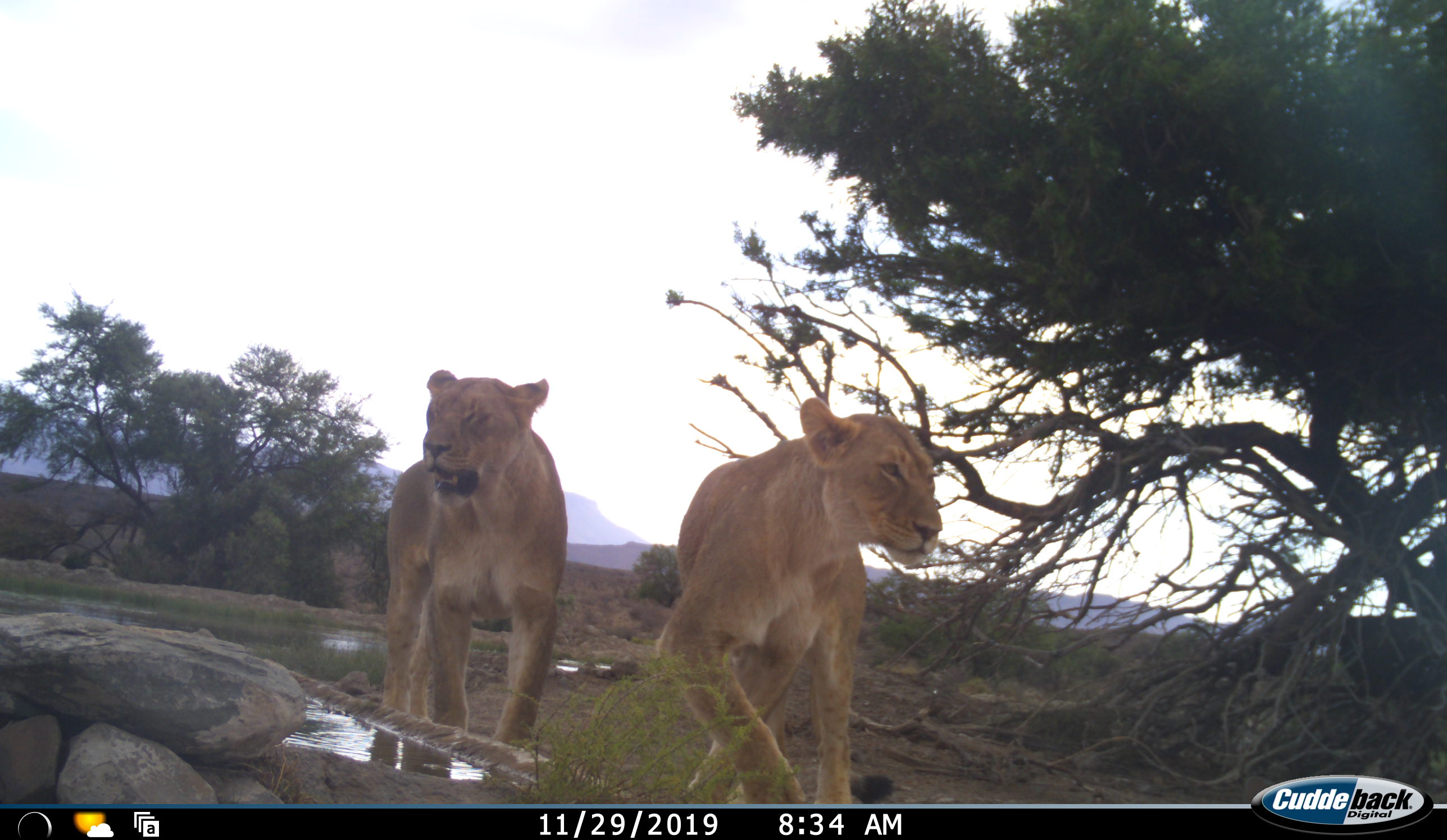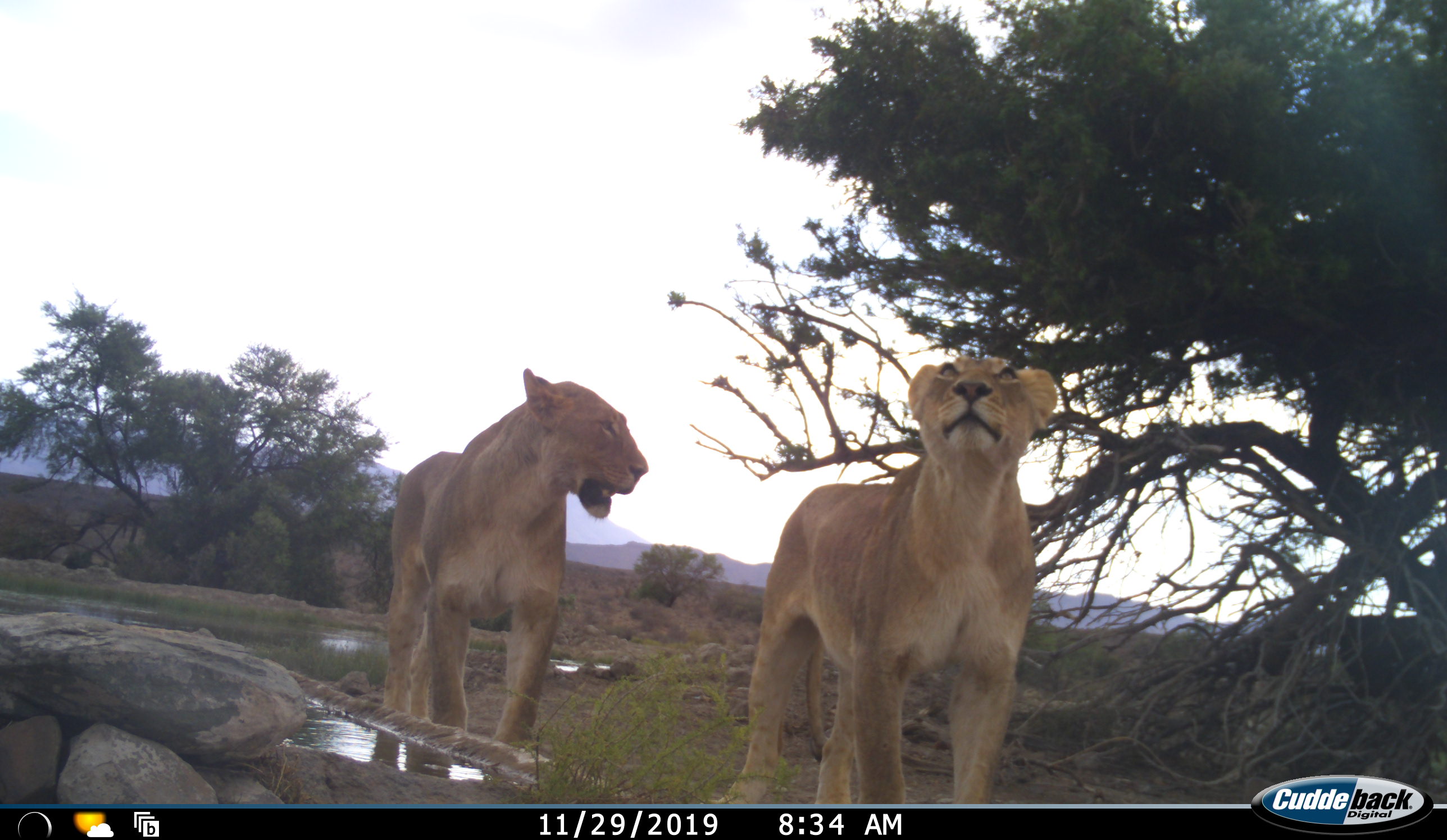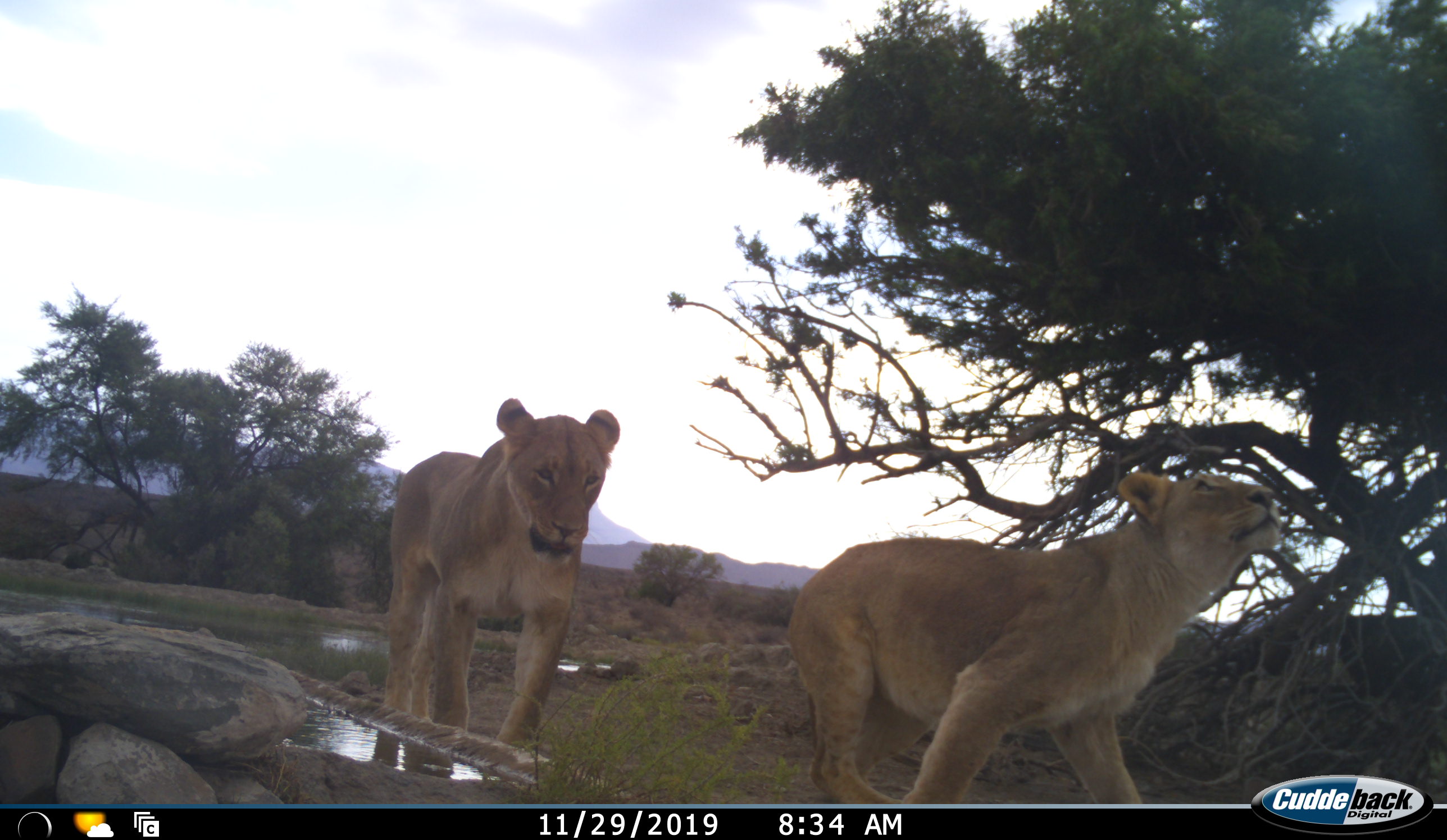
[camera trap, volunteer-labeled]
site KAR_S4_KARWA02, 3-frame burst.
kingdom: Animalia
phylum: Chordata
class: Mammalia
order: Carnivora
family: Felidae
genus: Panthera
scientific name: Panthera leo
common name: lion female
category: lionfemale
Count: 2.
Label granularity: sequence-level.